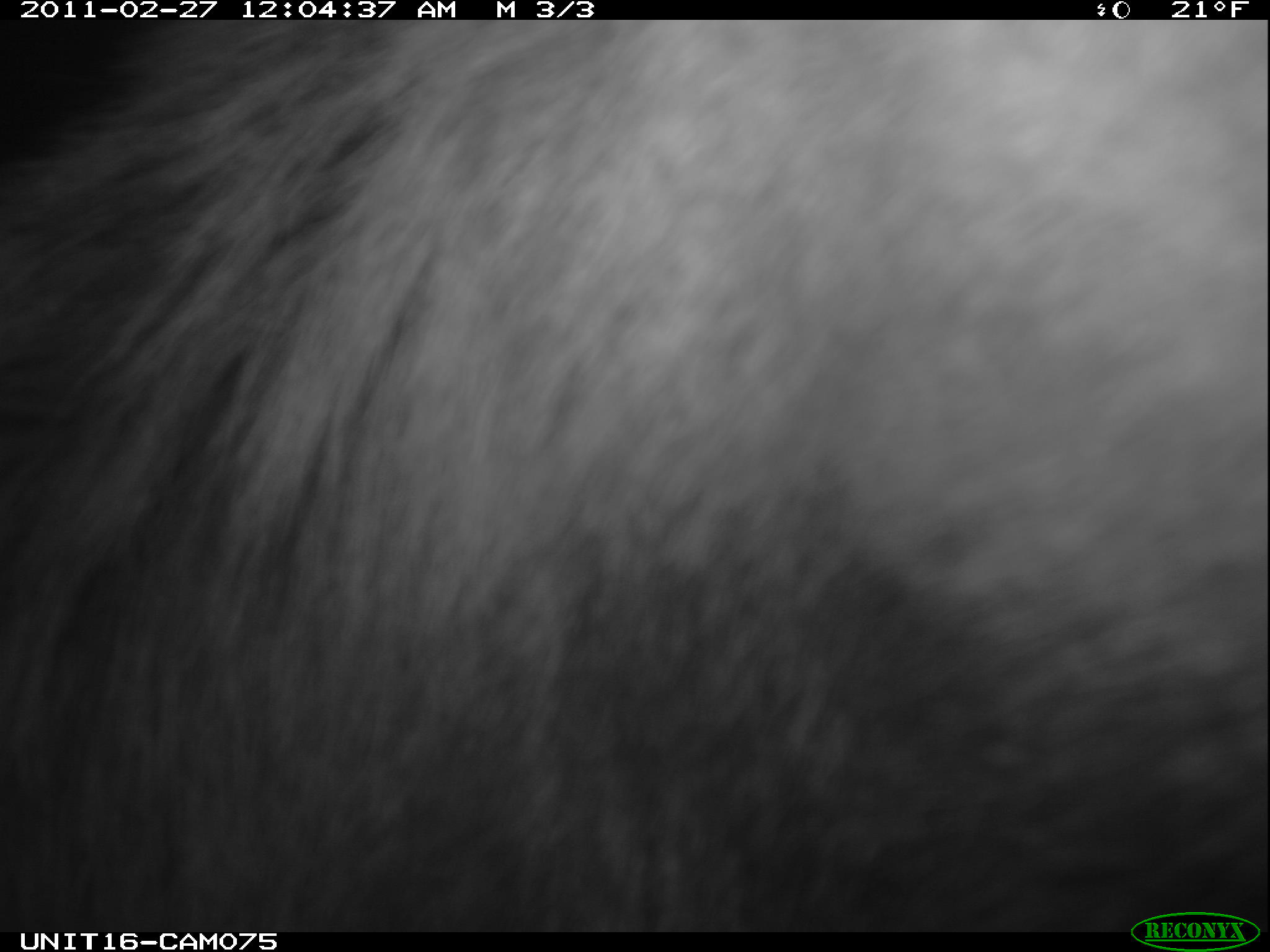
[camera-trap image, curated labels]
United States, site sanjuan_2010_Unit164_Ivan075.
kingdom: Animalia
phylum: Chordata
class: Mammalia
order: Artiodactyla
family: Cervidae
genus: Cervus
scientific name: Cervus elaphus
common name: red deer